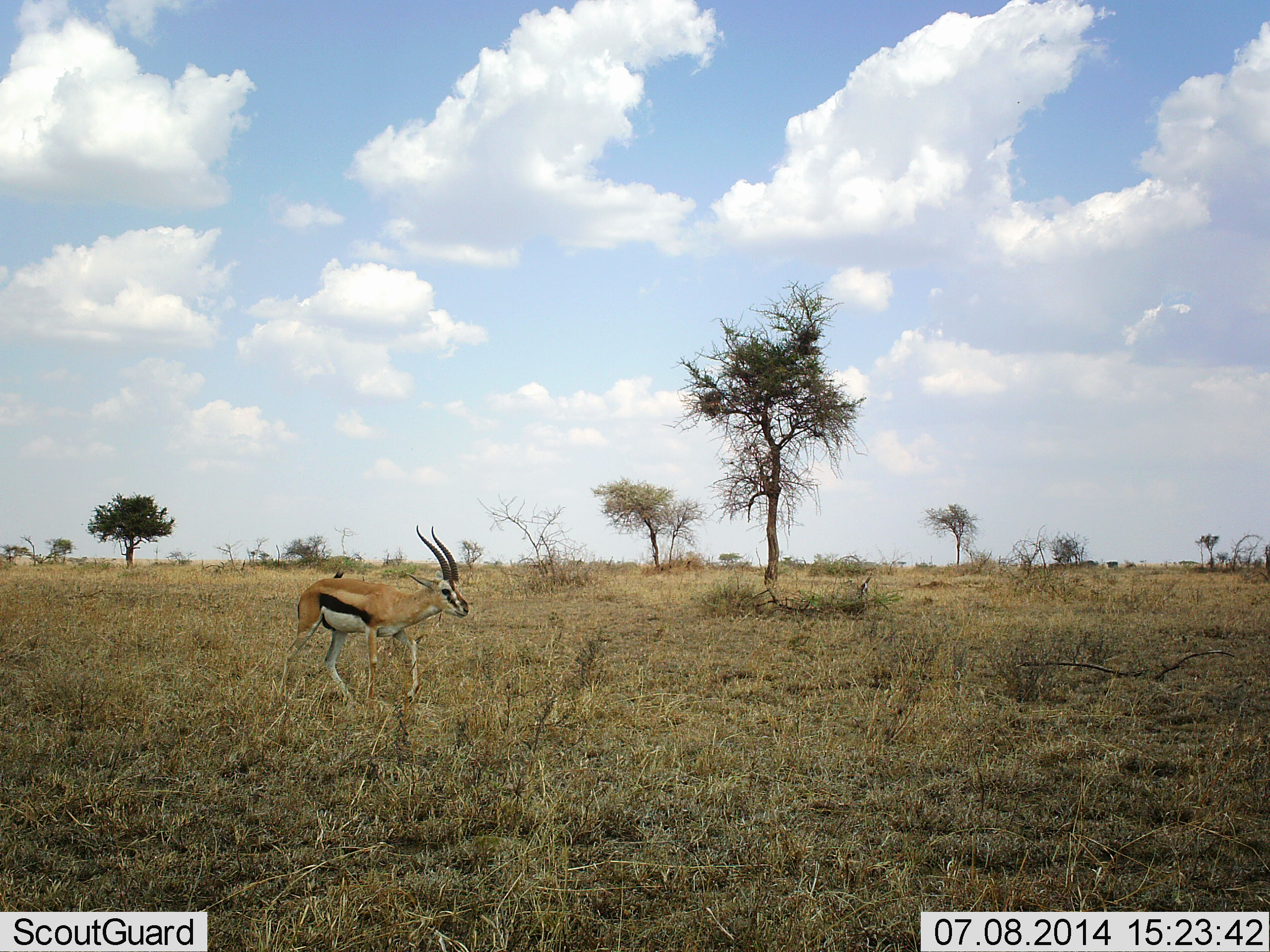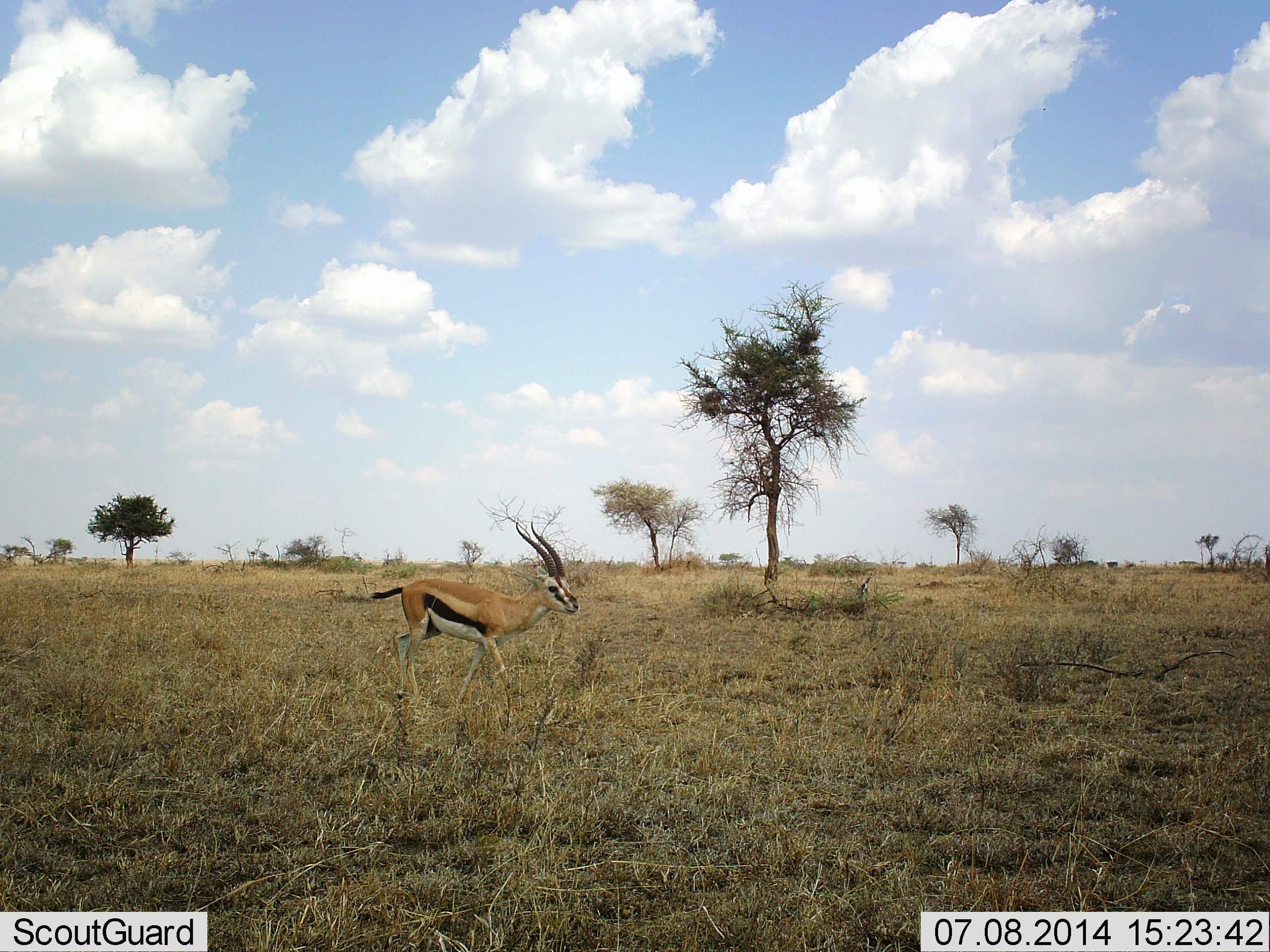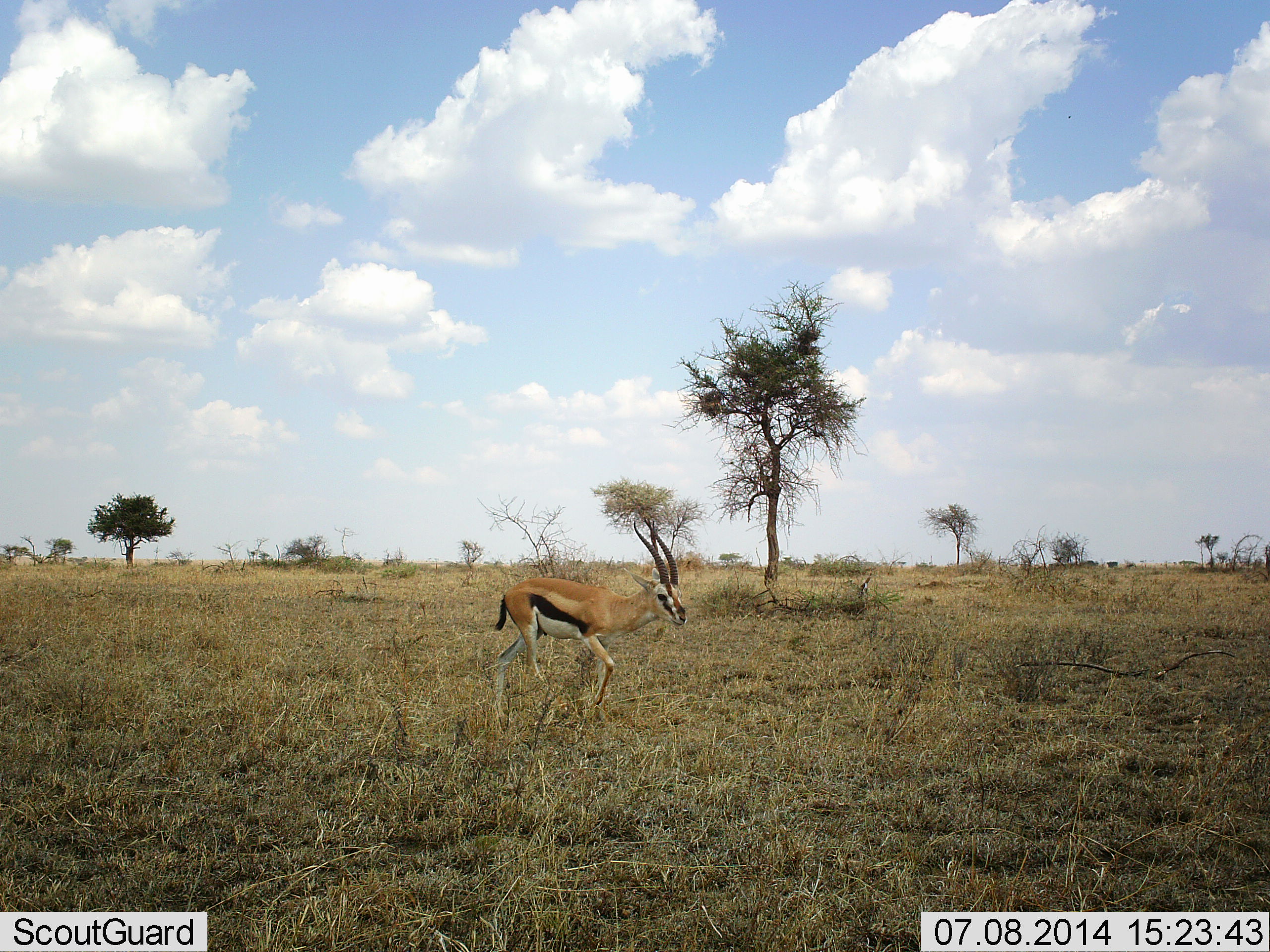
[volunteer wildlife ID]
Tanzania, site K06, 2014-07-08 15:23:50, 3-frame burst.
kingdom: Animalia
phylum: Chordata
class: Mammalia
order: Artiodactyla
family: Bovidae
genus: Eudorcas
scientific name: Eudorcas thomsonii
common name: thomson's gazelle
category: gazellethomsons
Gazellethomsons (thomson's gazelle) (Eudorcas thomsonii), count 1. Behavior (volunteer vote fractions): standing 0%, resting 0%, moving 100%, interacting 0%. Young present (vote fraction): 0%. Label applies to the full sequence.